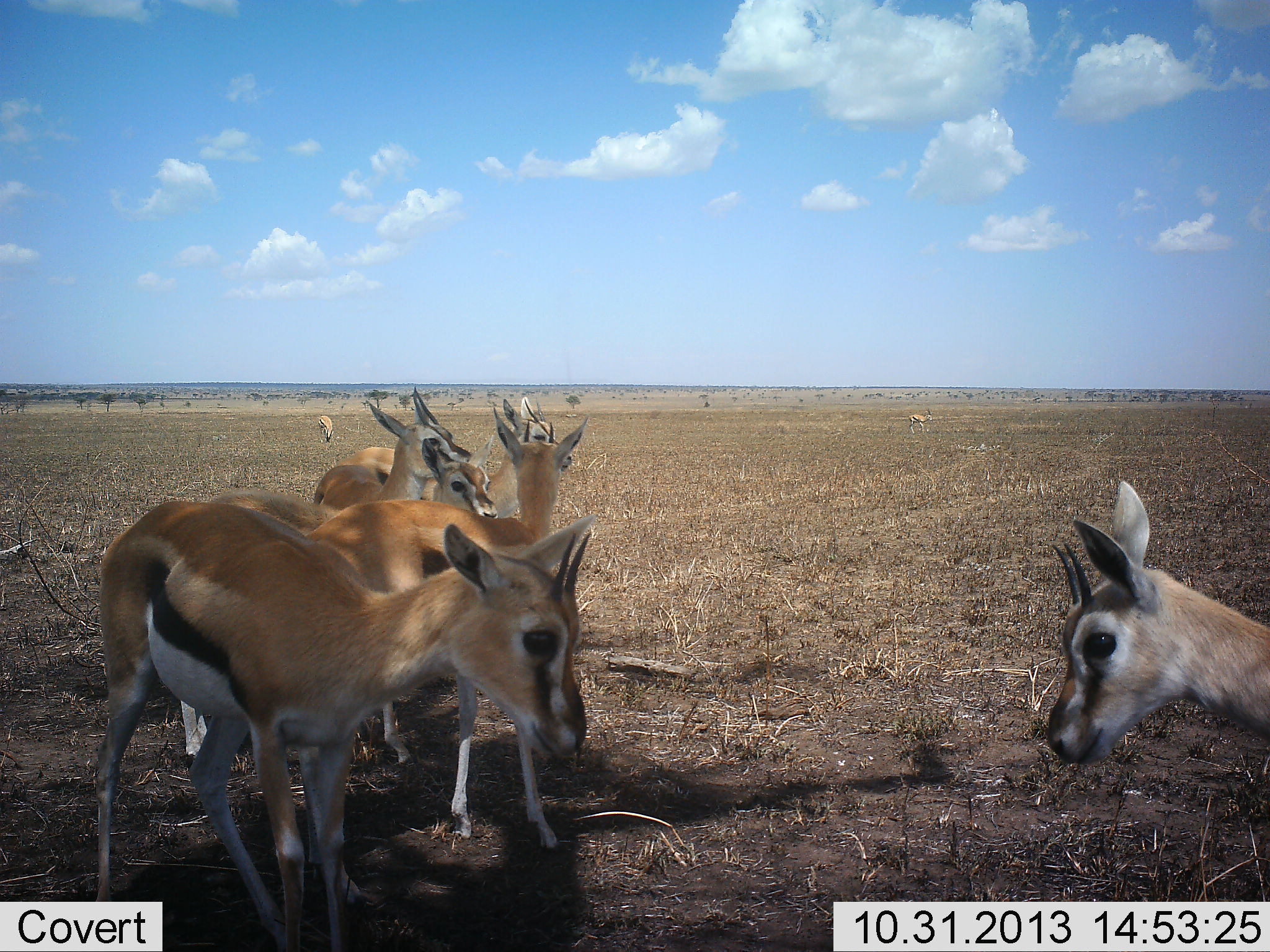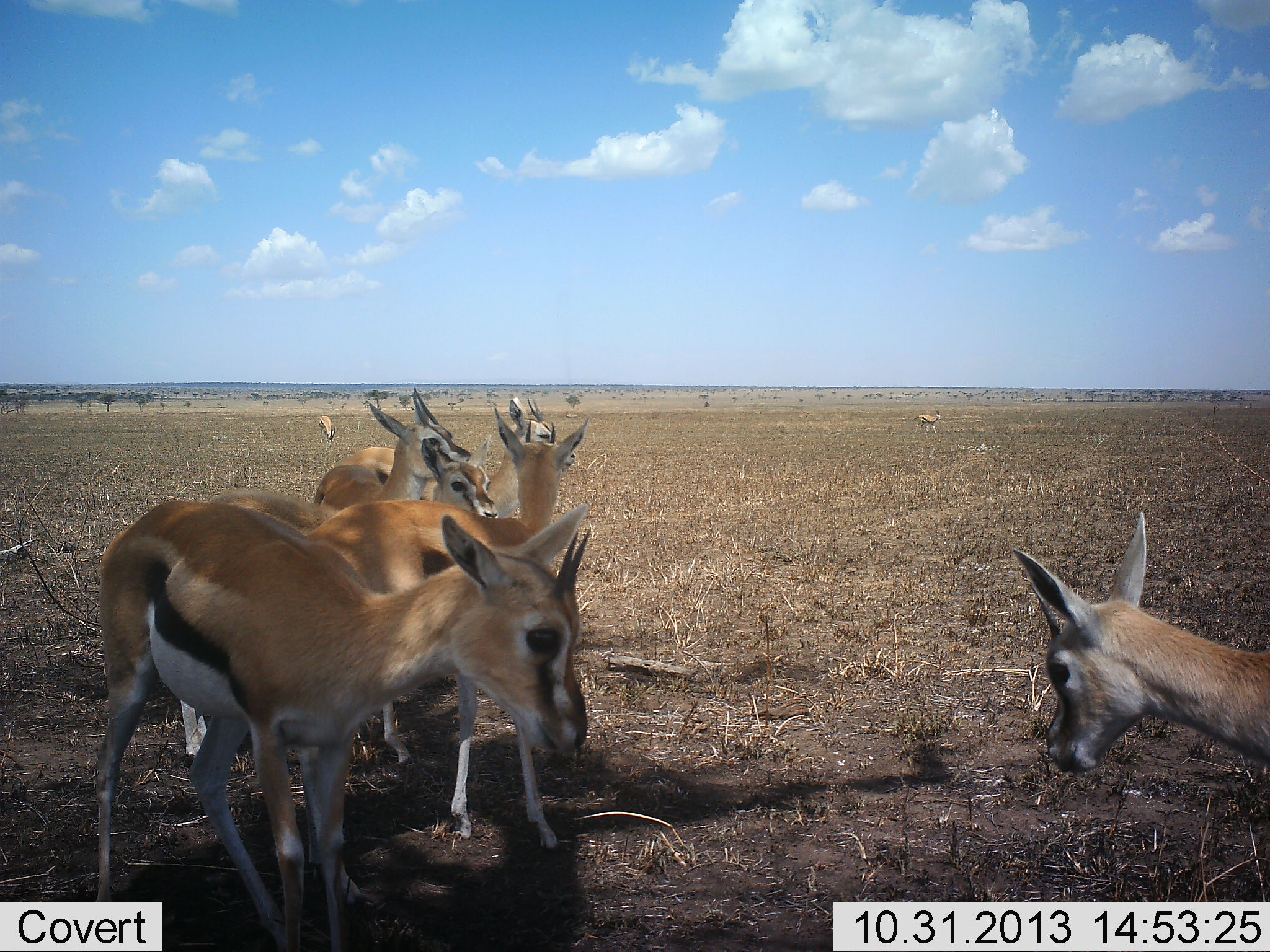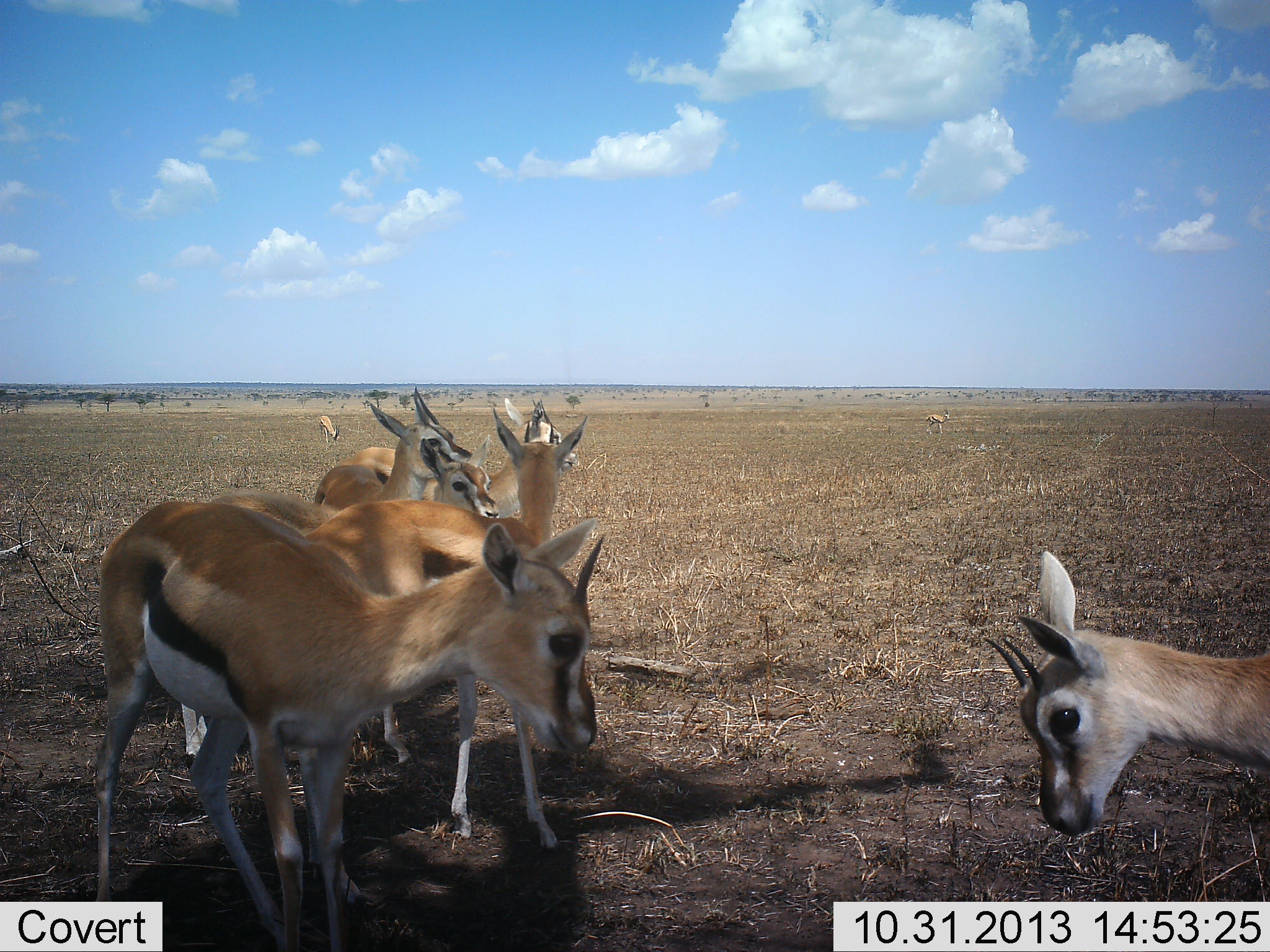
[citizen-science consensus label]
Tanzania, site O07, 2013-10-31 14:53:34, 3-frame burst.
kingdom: Animalia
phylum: Chordata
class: Mammalia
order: Artiodactyla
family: Bovidae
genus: Eudorcas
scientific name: Eudorcas thomsonii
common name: thomson's gazelle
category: gazellethomsons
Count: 8.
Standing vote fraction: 90%.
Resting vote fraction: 8%.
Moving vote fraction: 21%.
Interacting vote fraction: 21%.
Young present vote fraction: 13%.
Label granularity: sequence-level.